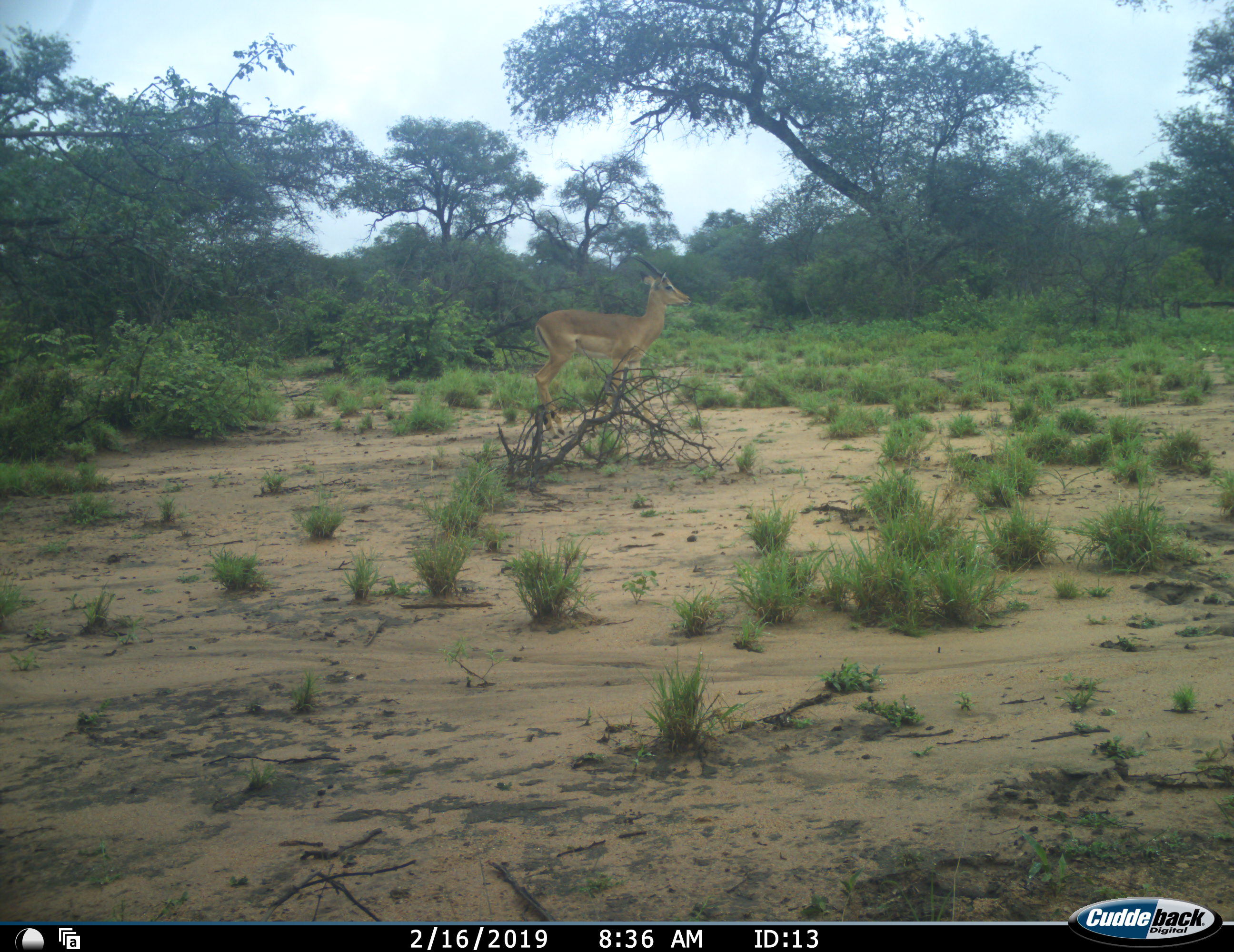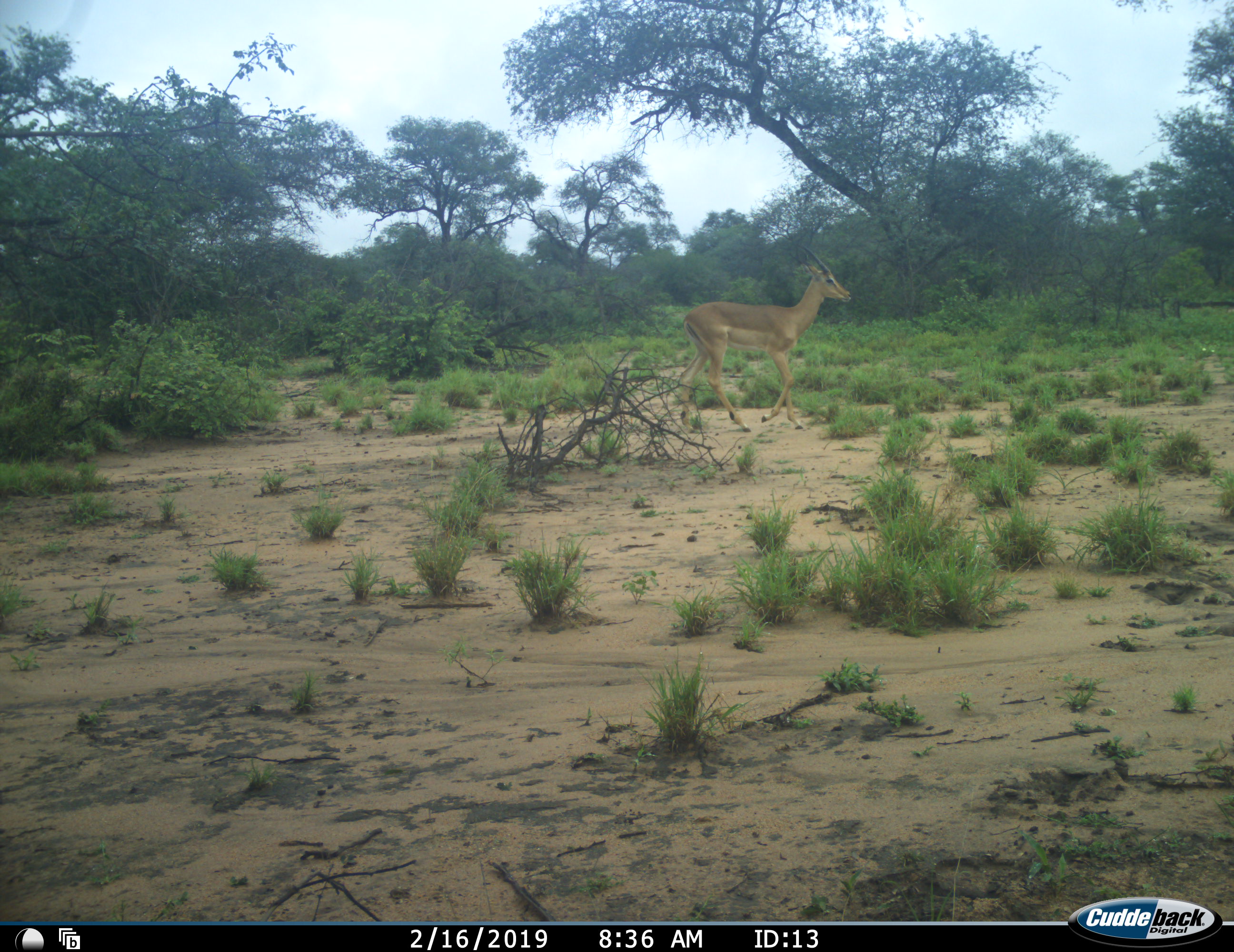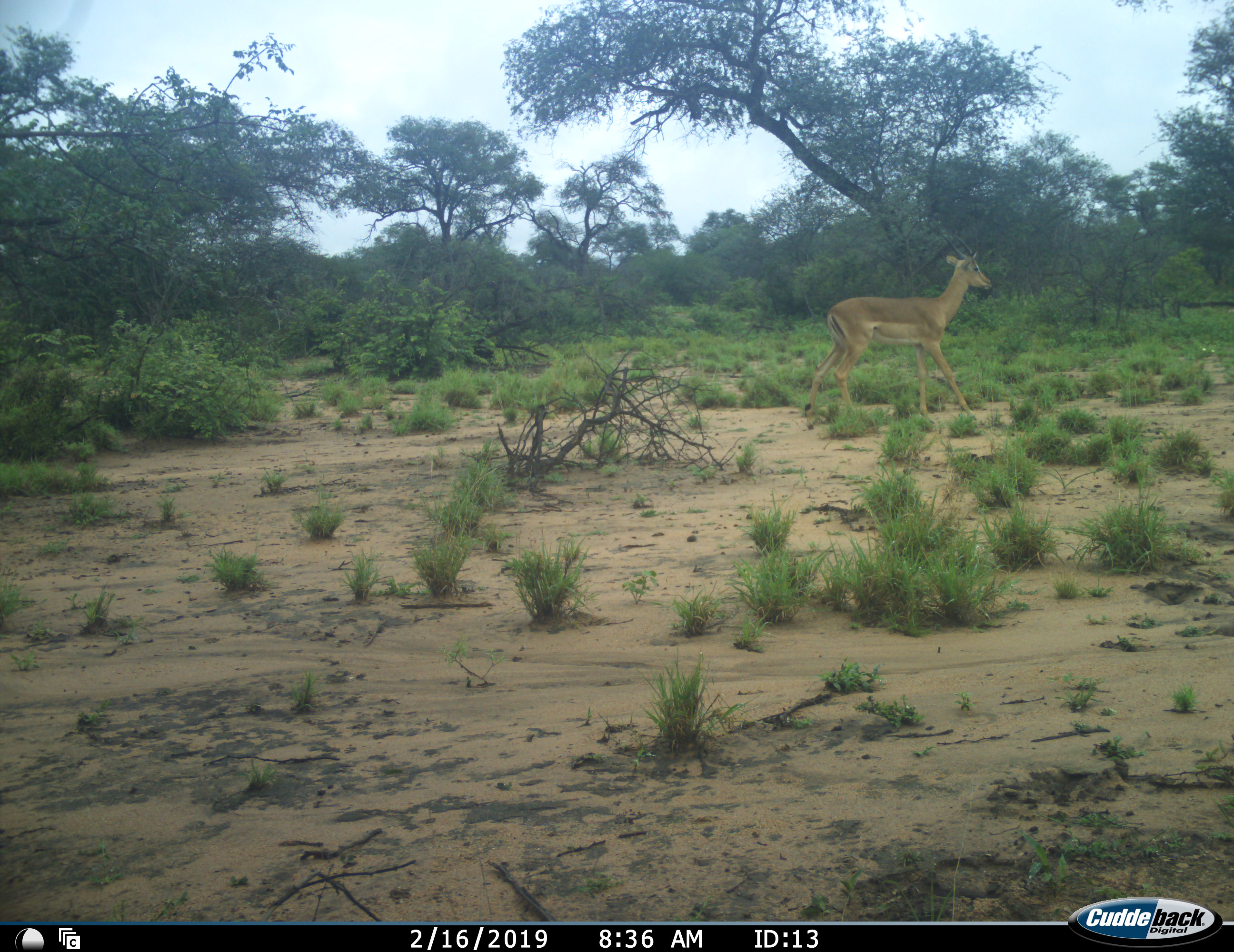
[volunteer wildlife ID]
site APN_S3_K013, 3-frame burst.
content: unidentified animal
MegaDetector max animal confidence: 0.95